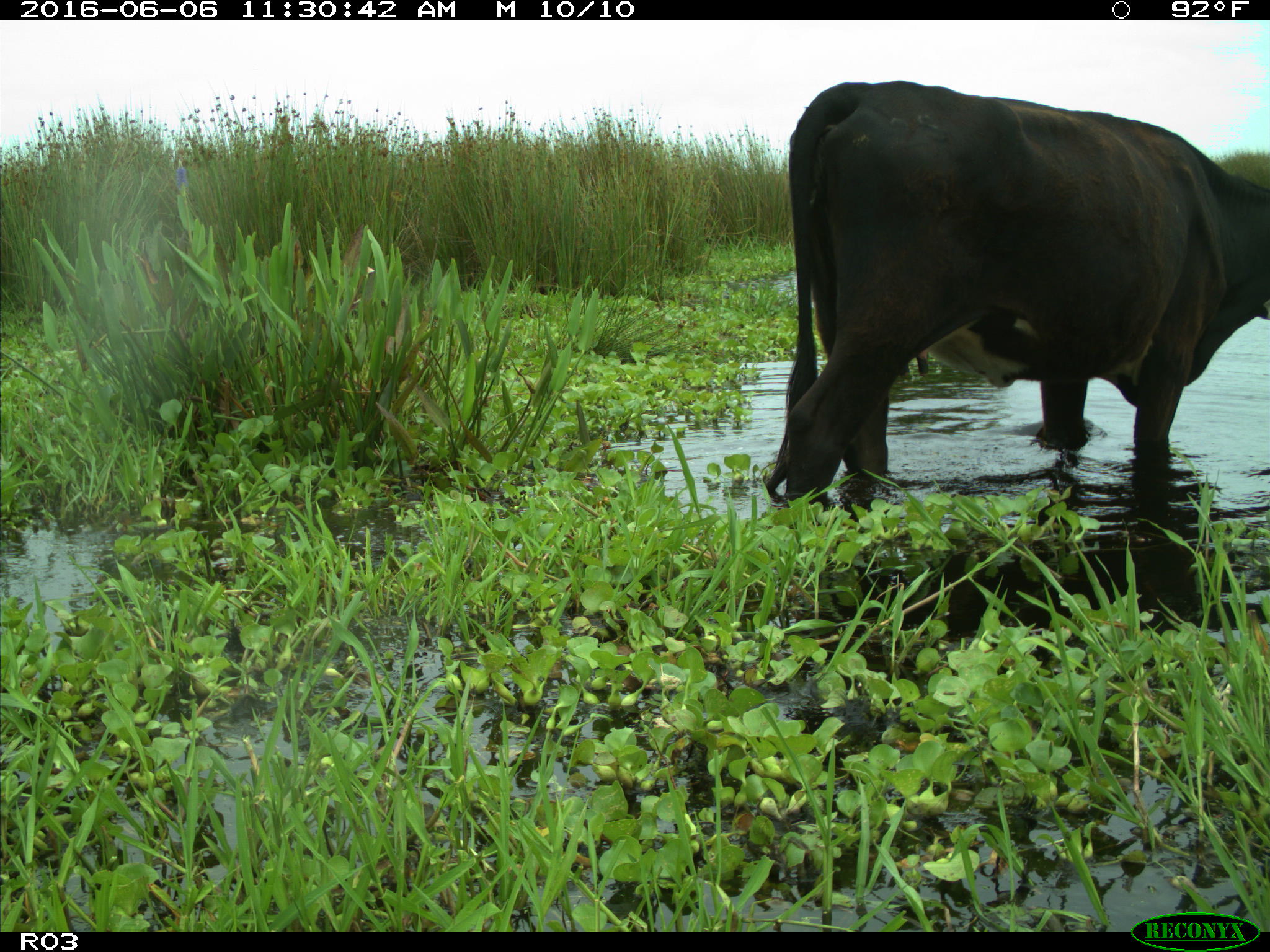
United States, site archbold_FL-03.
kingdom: Animalia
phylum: Chordata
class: Mammalia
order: Artiodactyla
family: Bovidae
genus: Bos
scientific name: Bos taurus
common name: domestic cow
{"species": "Bos taurus (domestic cow)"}